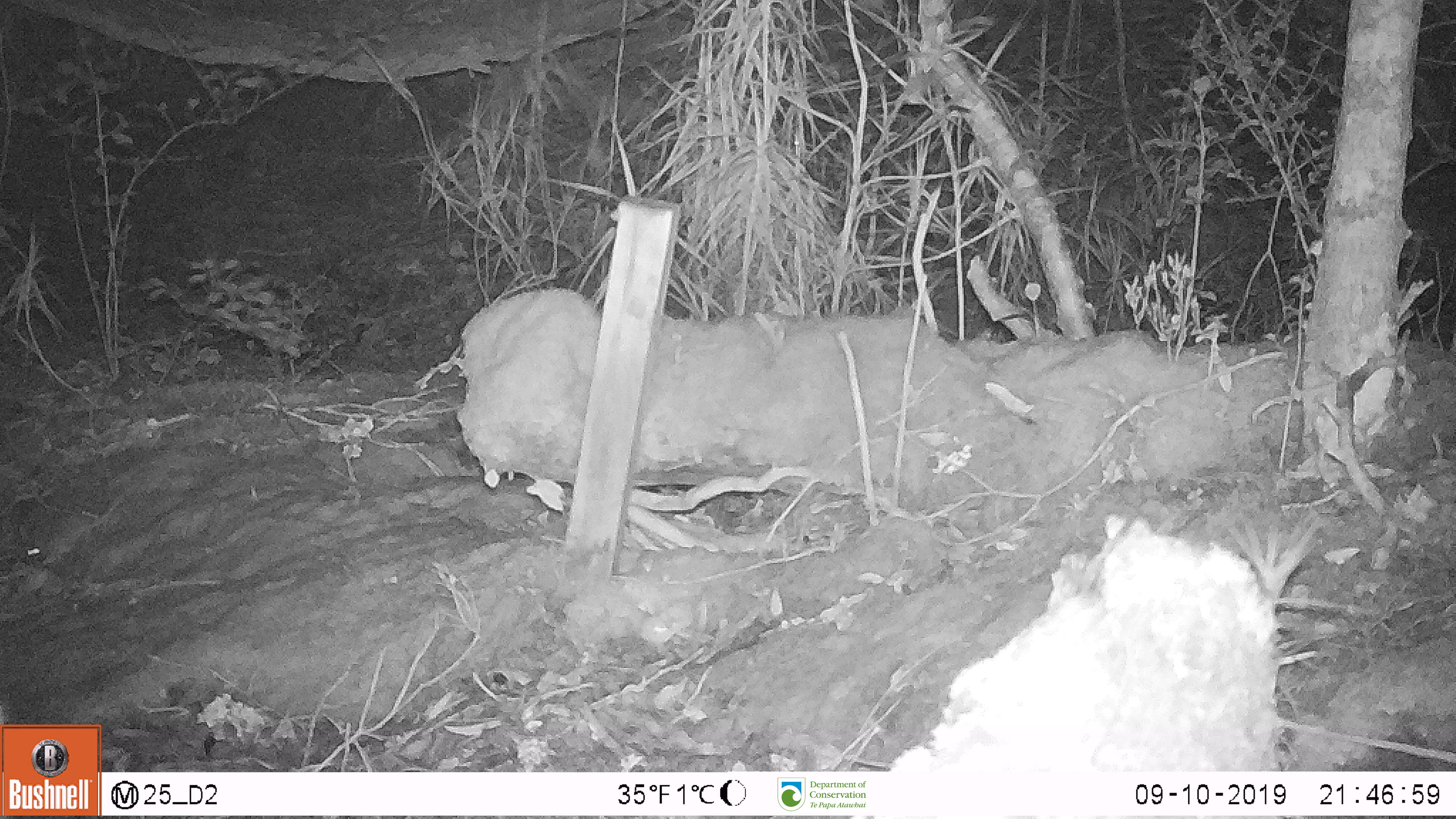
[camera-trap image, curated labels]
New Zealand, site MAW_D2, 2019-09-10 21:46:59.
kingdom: Animalia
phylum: Chordata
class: Mammalia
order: Rodentia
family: Muridae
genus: Mus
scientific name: Mus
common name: mouse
Mouse (Mus).